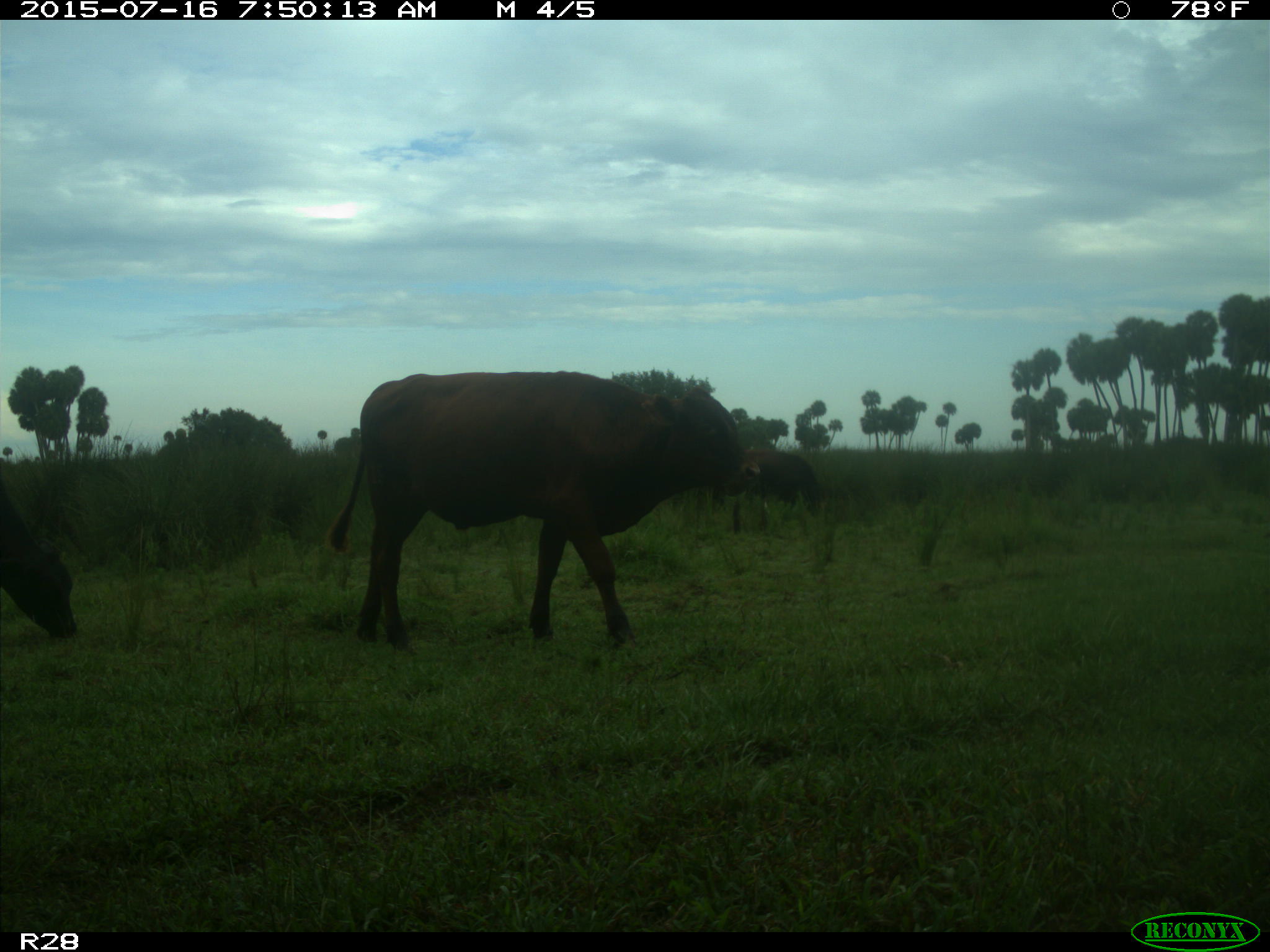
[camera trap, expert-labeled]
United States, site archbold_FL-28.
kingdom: Animalia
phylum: Chordata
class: Mammalia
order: Artiodactyla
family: Bovidae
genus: Bos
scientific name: Bos taurus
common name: domestic cow